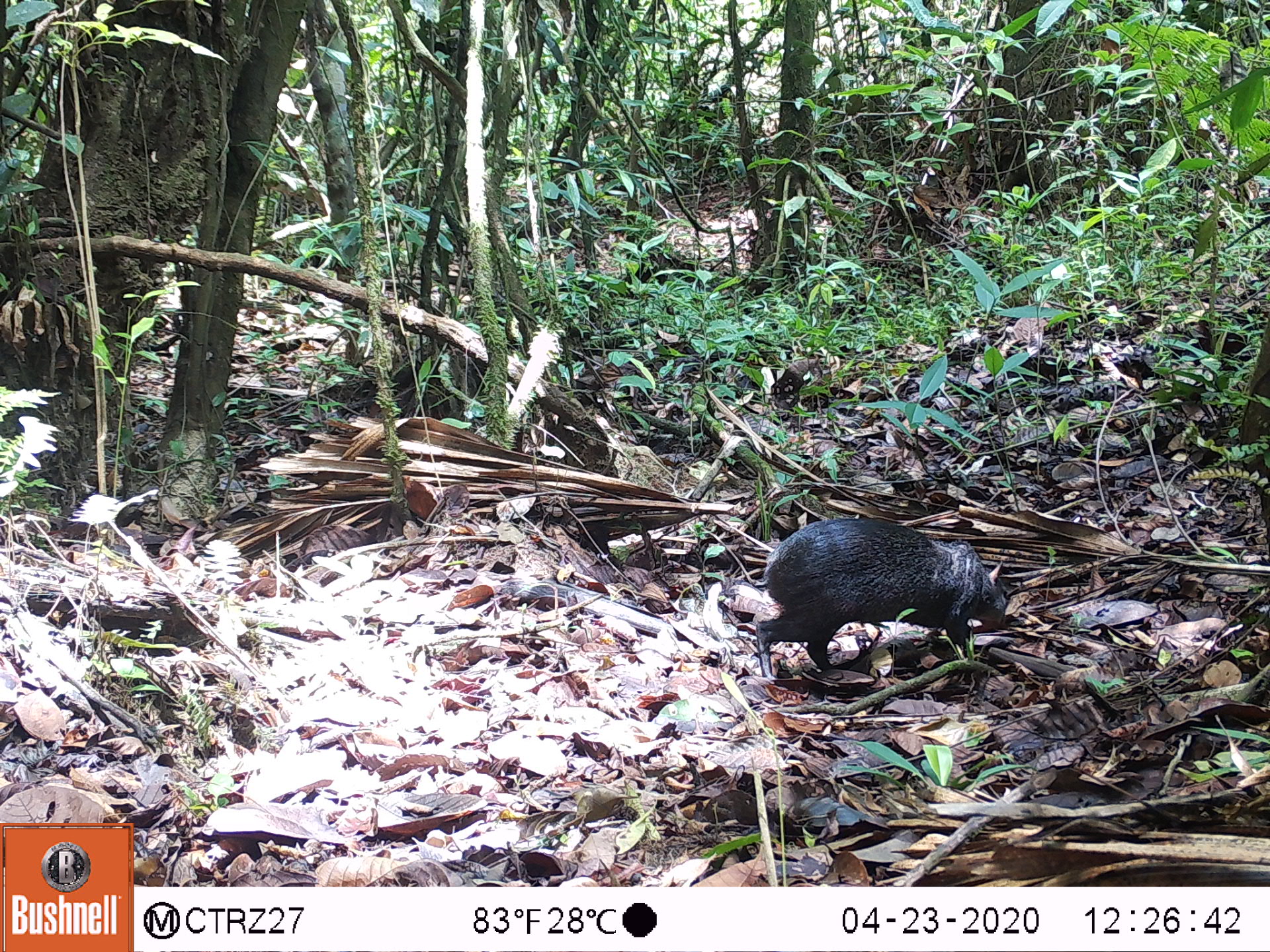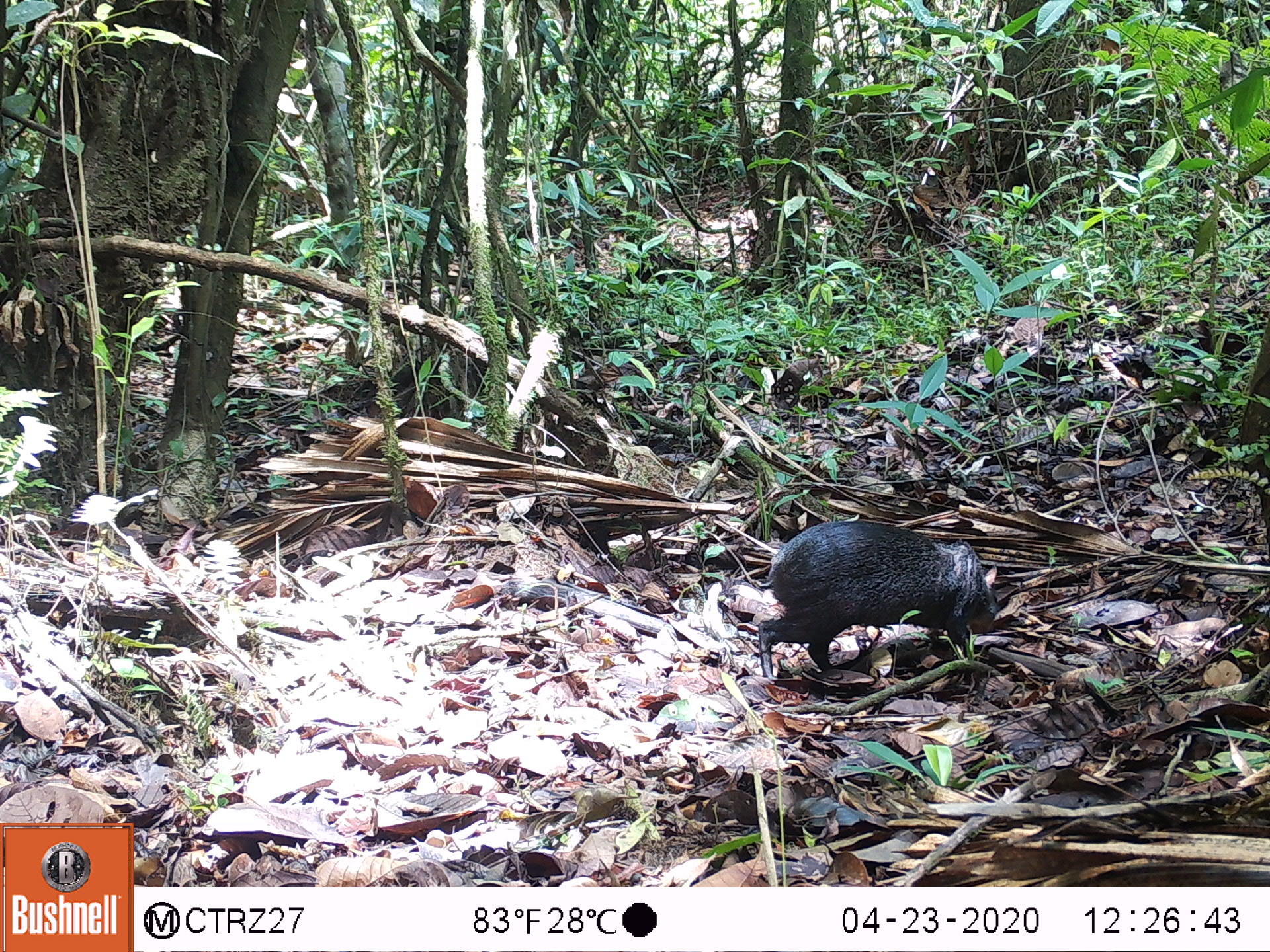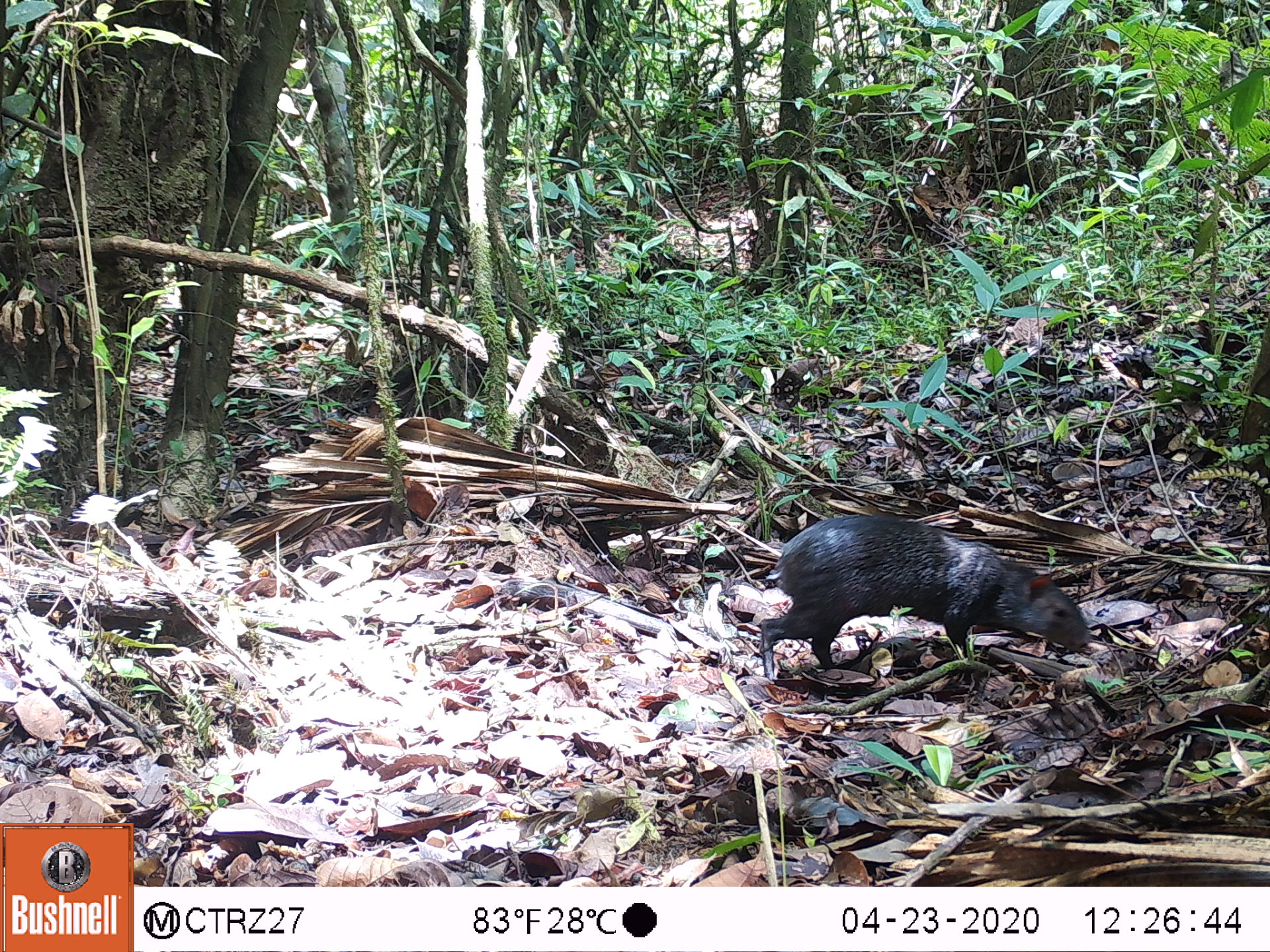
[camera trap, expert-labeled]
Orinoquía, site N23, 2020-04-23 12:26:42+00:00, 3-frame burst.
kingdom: Animalia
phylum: Chordata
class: Mammalia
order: Rodentia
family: Dasyproctidae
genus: Dasyprocta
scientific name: Dasyprocta fuliginosa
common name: black agouti